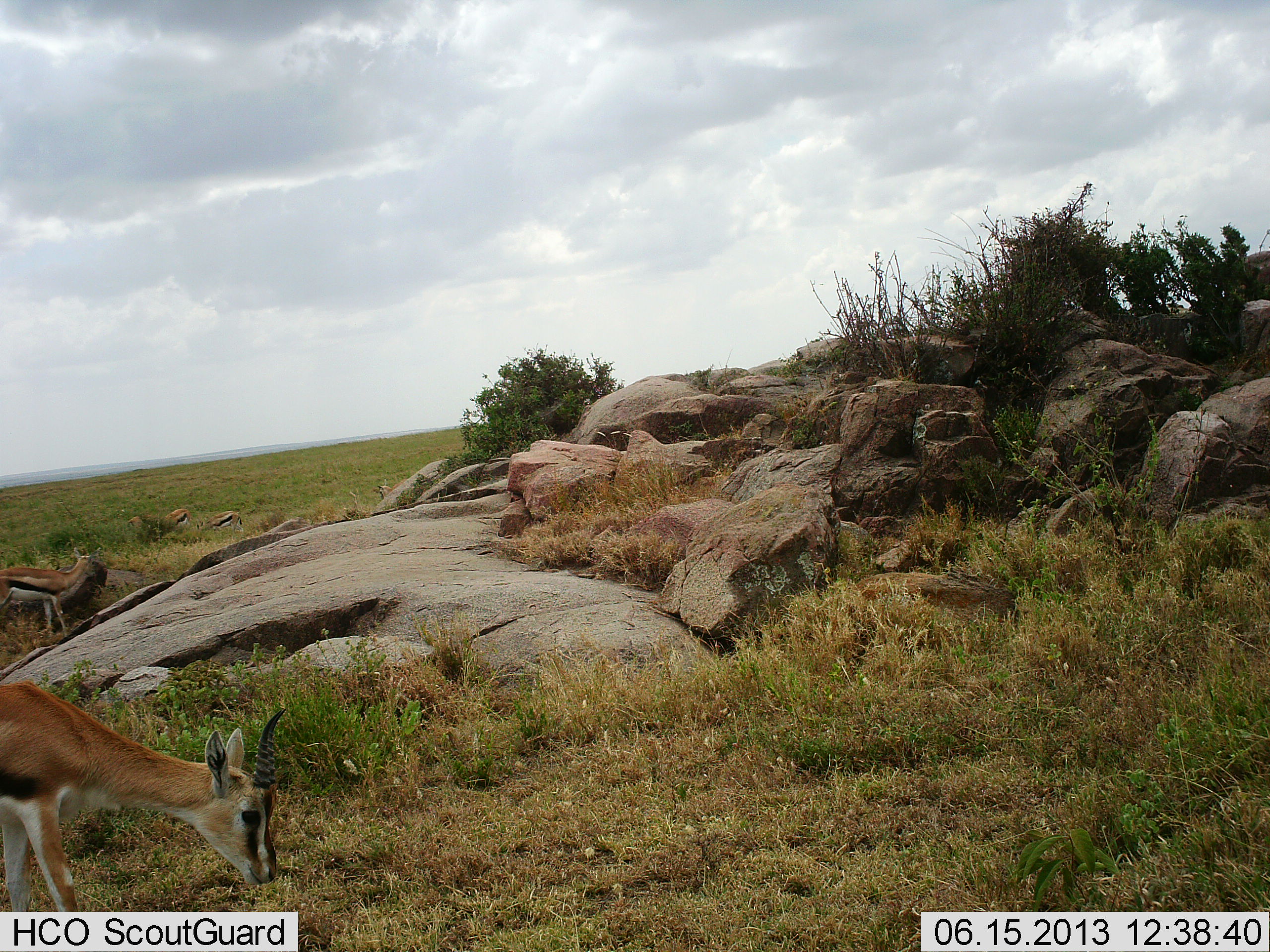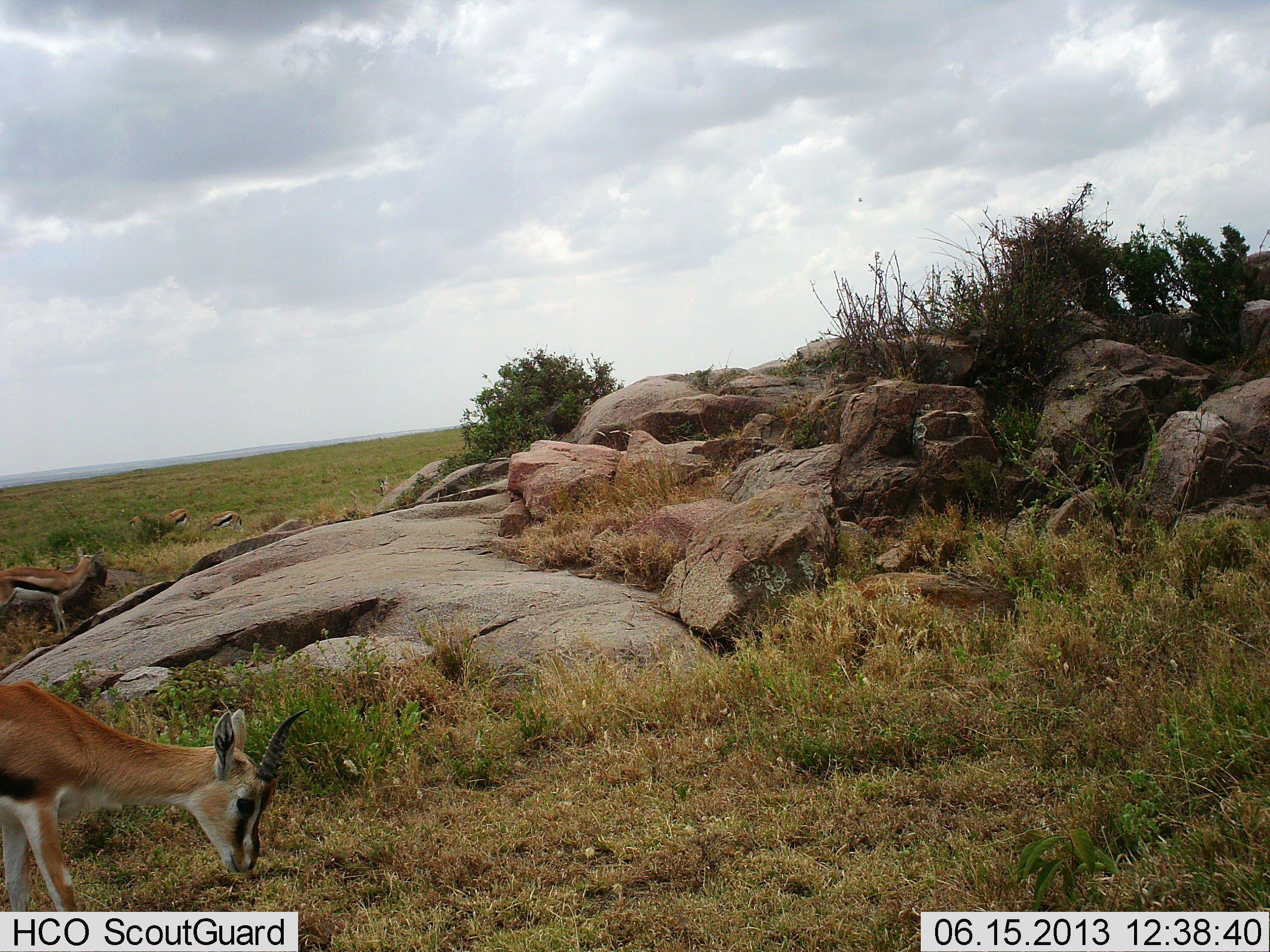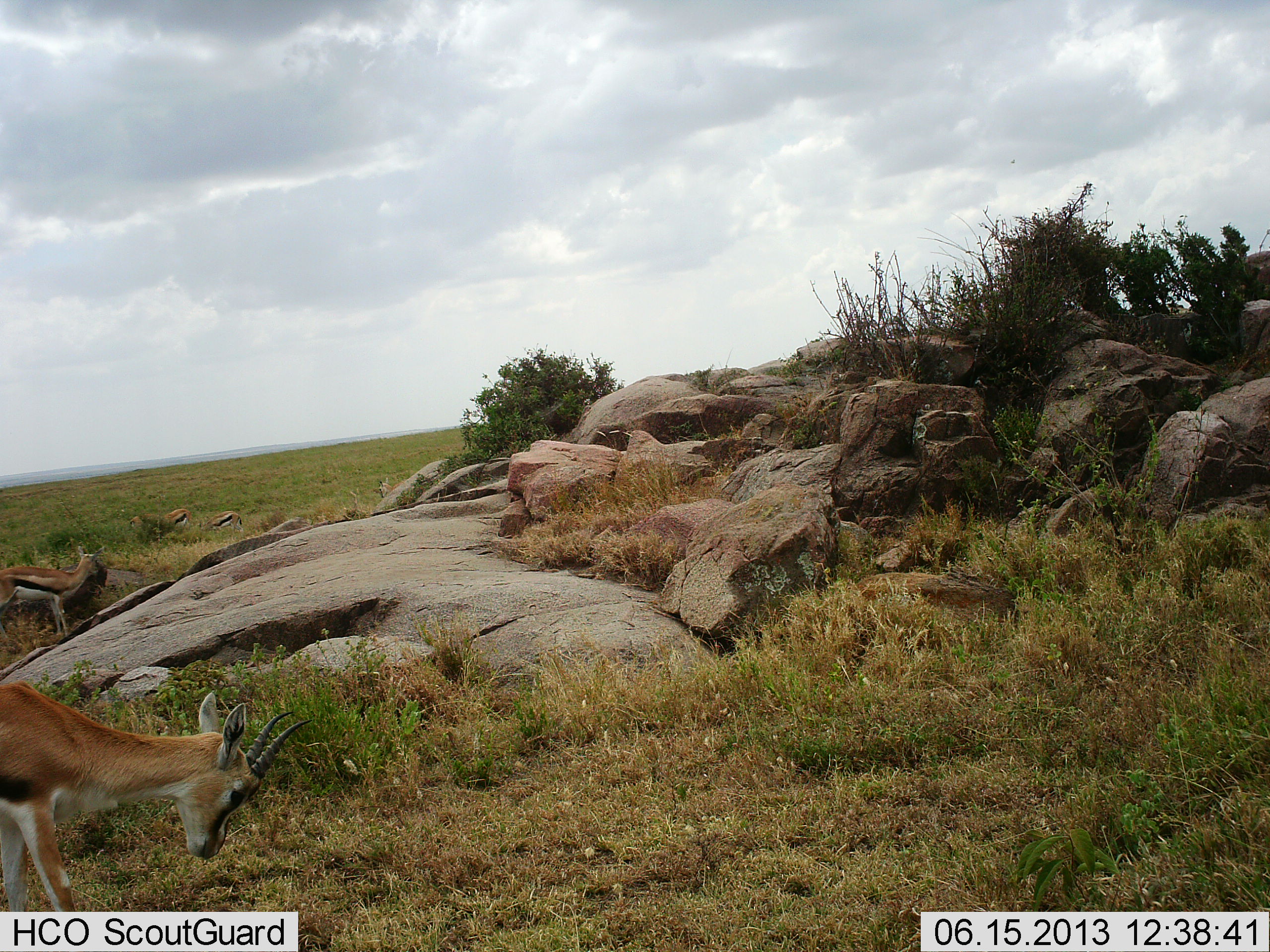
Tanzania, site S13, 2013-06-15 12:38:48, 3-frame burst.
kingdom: Animalia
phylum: Chordata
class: Mammalia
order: Artiodactyla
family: Bovidae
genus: Eudorcas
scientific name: Eudorcas thomsonii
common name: thomson's gazelle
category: gazellethomsons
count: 4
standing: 60%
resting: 0%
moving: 0%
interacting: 0%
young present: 10%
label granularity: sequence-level